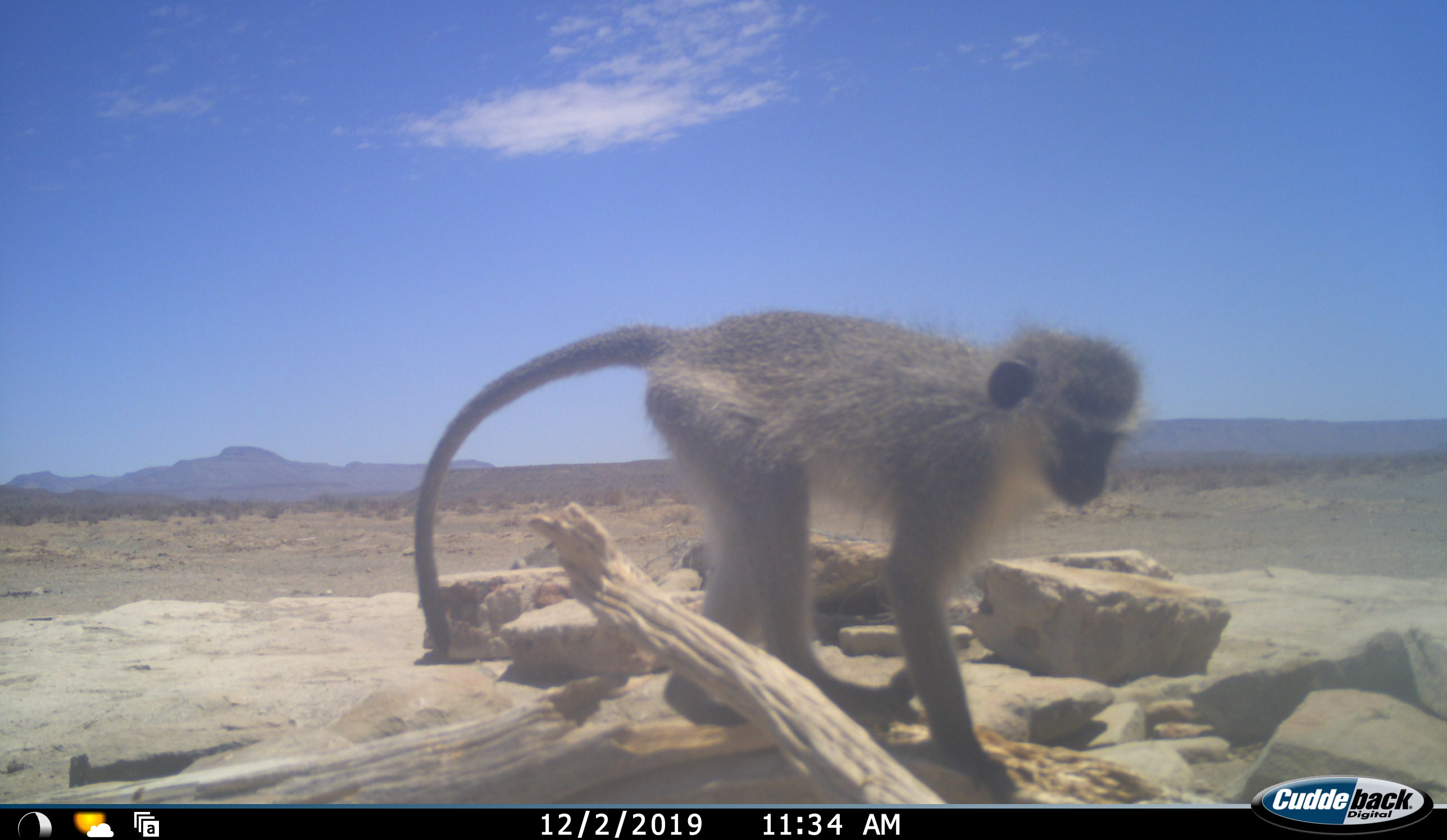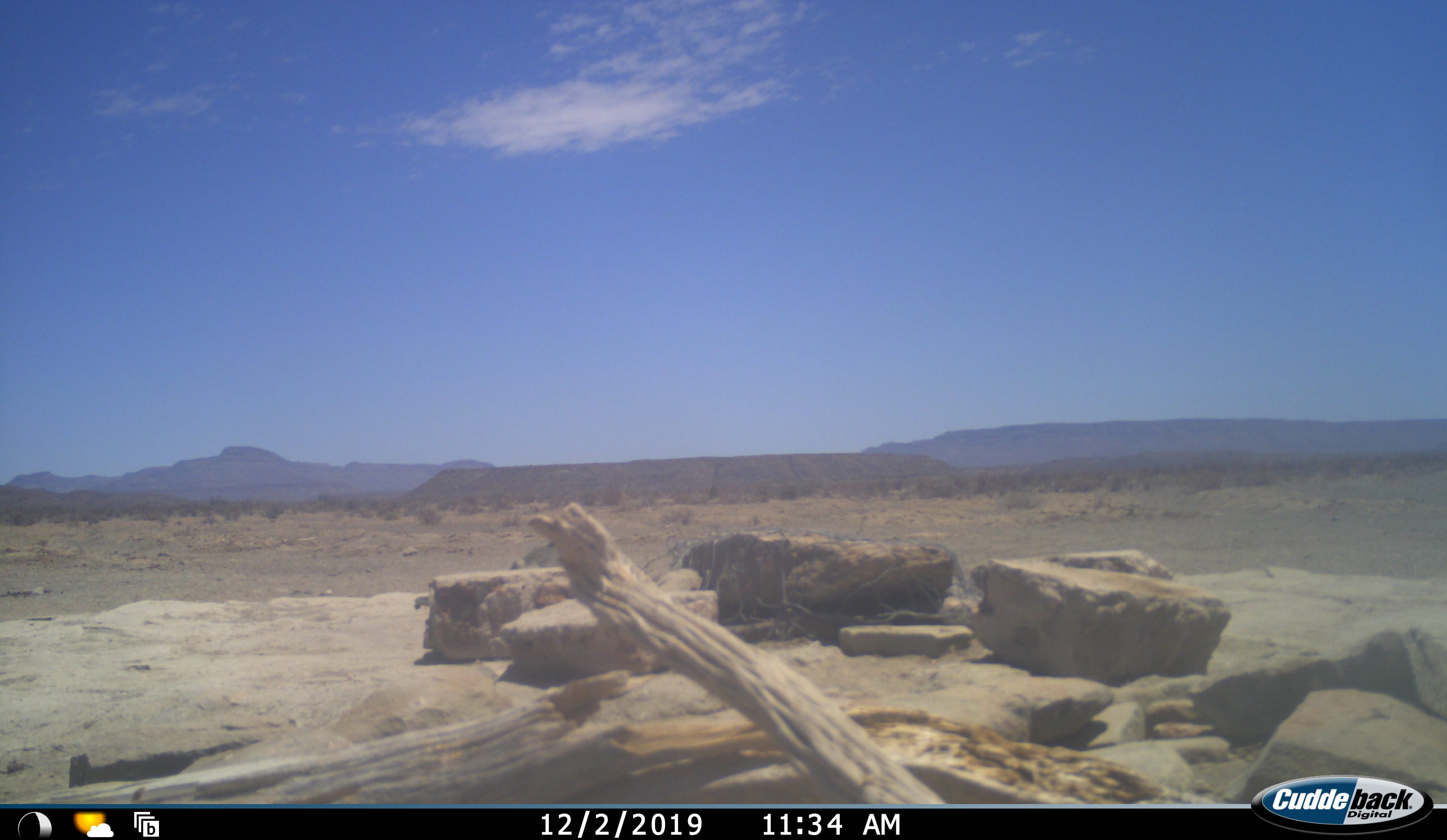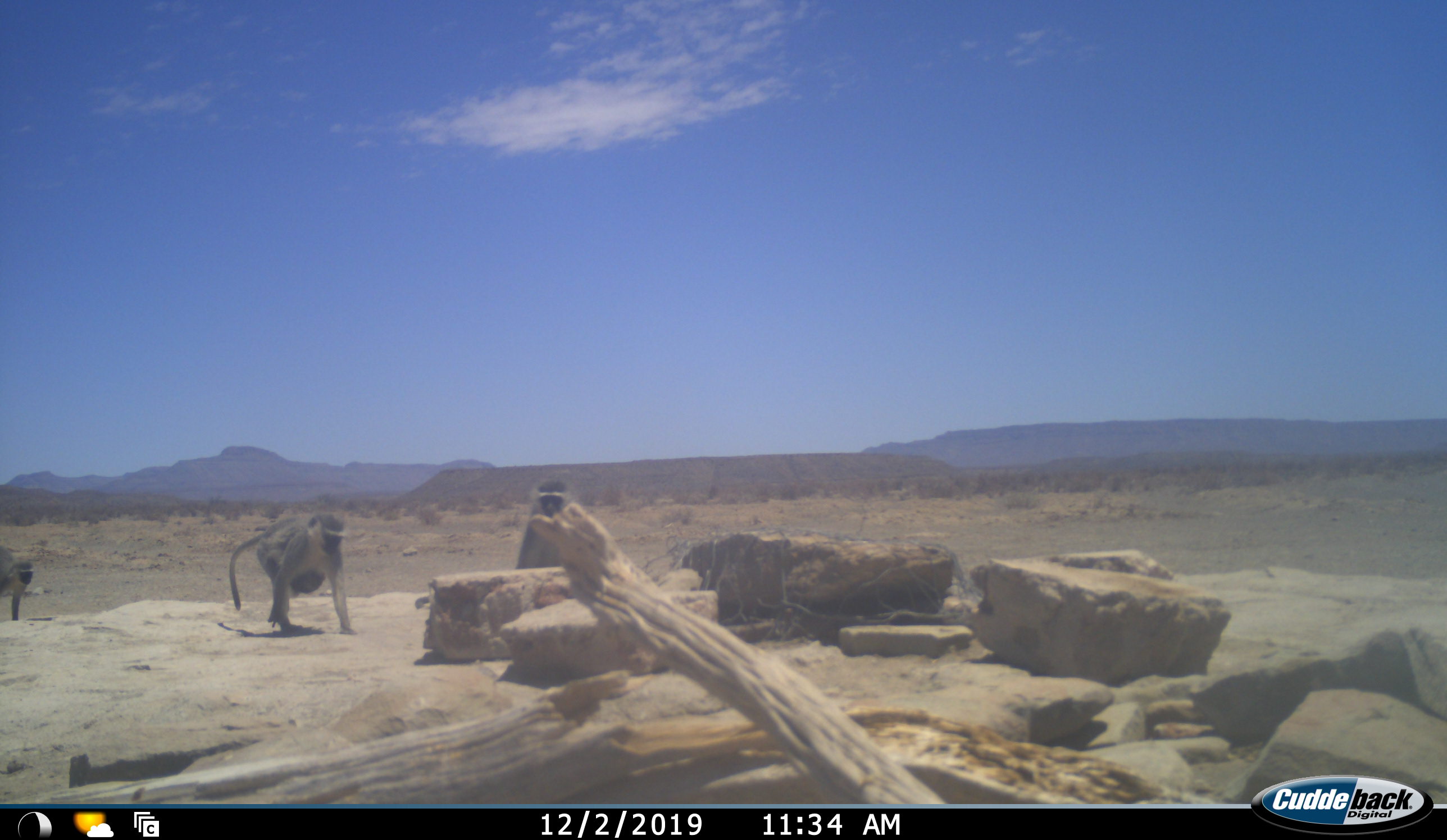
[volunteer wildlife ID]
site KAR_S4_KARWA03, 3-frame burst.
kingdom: Animalia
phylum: Chordata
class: Mammalia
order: Primates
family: Cercopithecidae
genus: Chlorocebus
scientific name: Chlorocebus pygerythrus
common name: vervet monkey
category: monkeyvervet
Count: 4.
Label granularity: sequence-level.